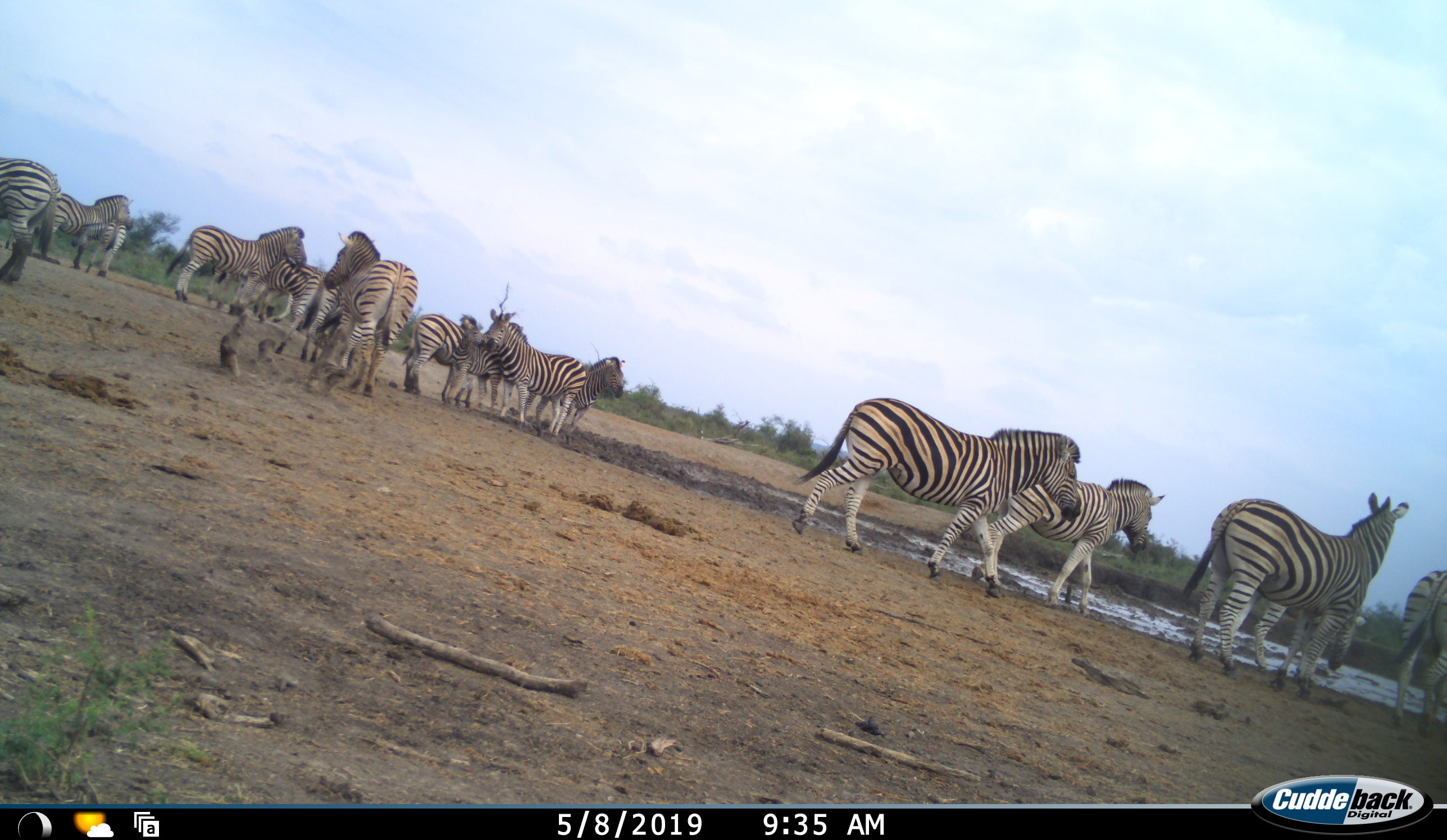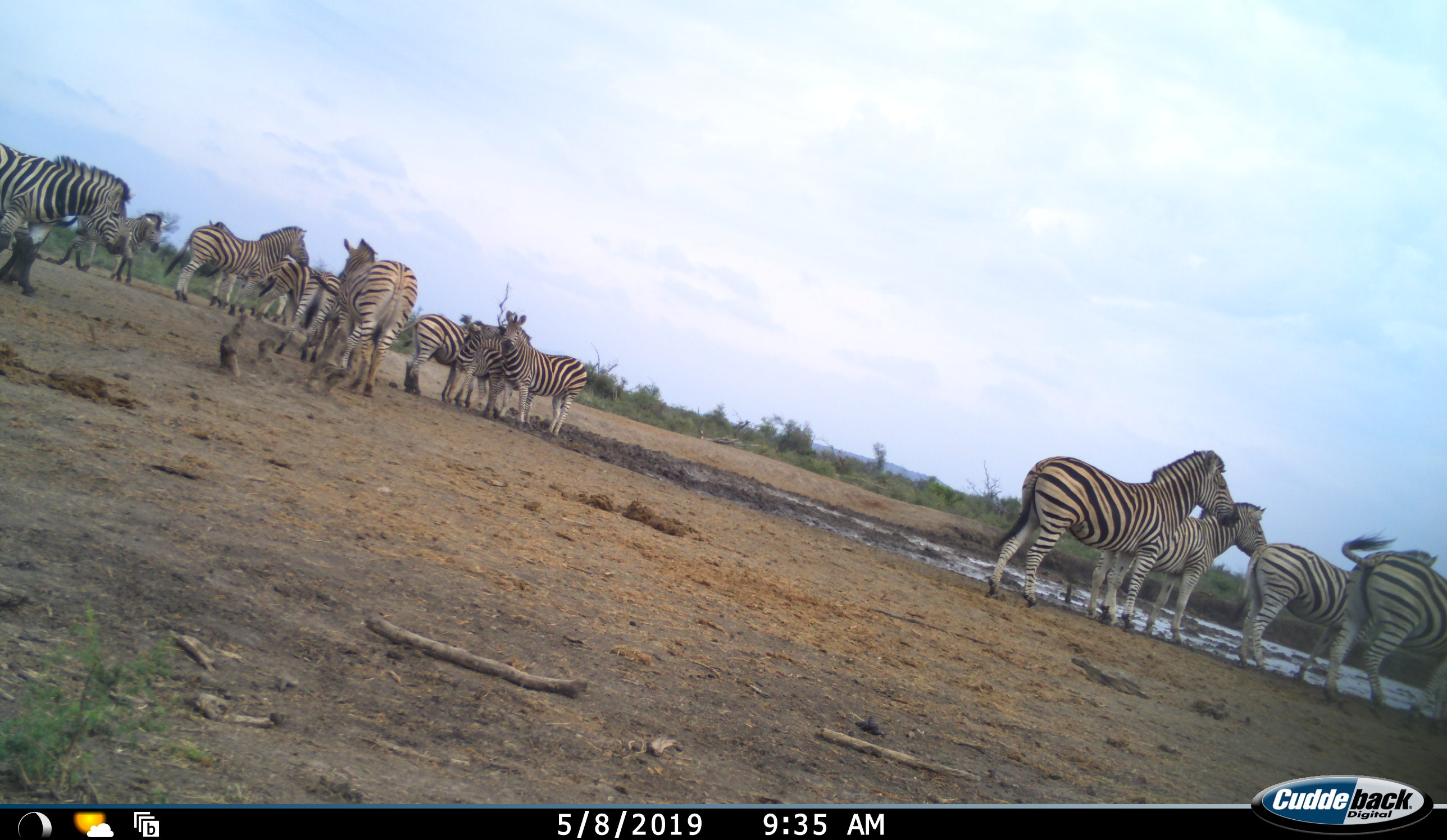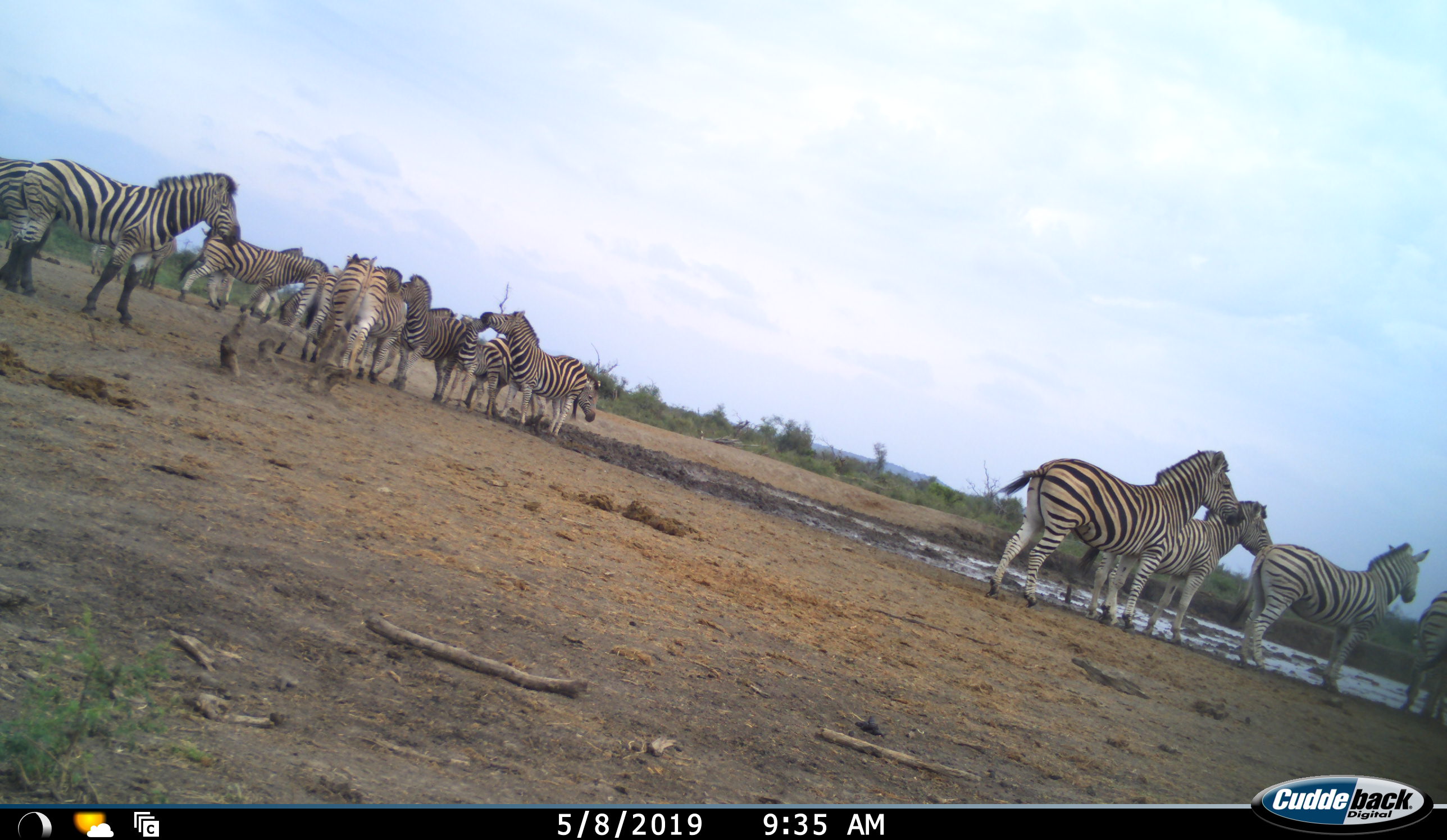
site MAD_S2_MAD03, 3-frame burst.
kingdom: Animalia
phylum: Chordata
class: Mammalia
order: Perissodactyla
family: Equidae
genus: Equus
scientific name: Equus quagga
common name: plains zebra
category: zebraplains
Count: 11-50.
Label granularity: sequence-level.